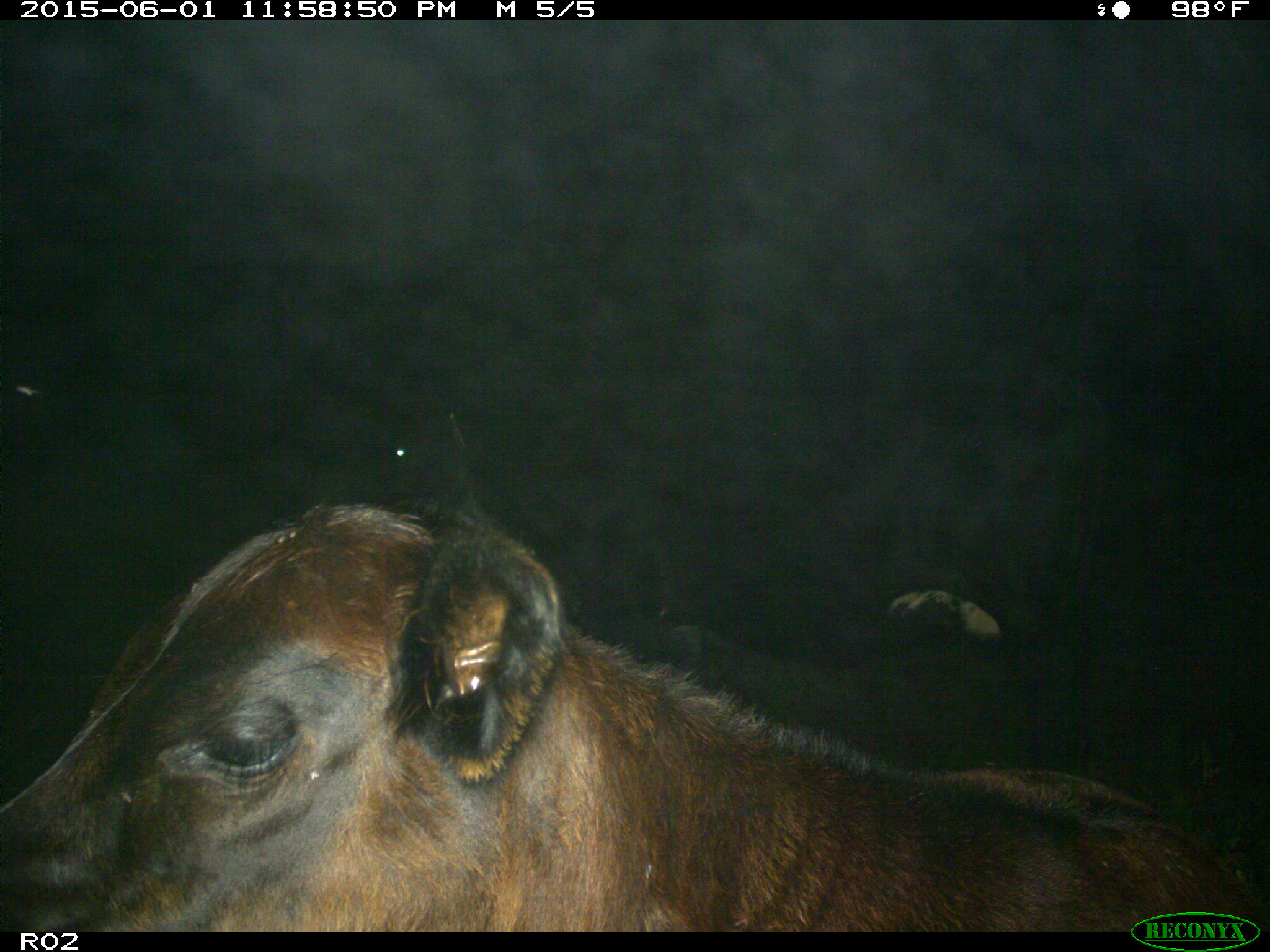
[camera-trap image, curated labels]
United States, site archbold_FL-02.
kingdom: Animalia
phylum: Chordata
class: Mammalia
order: Artiodactyla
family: Bovidae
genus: Bos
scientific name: Bos taurus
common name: domestic cow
Bos taurus (domestic cow).